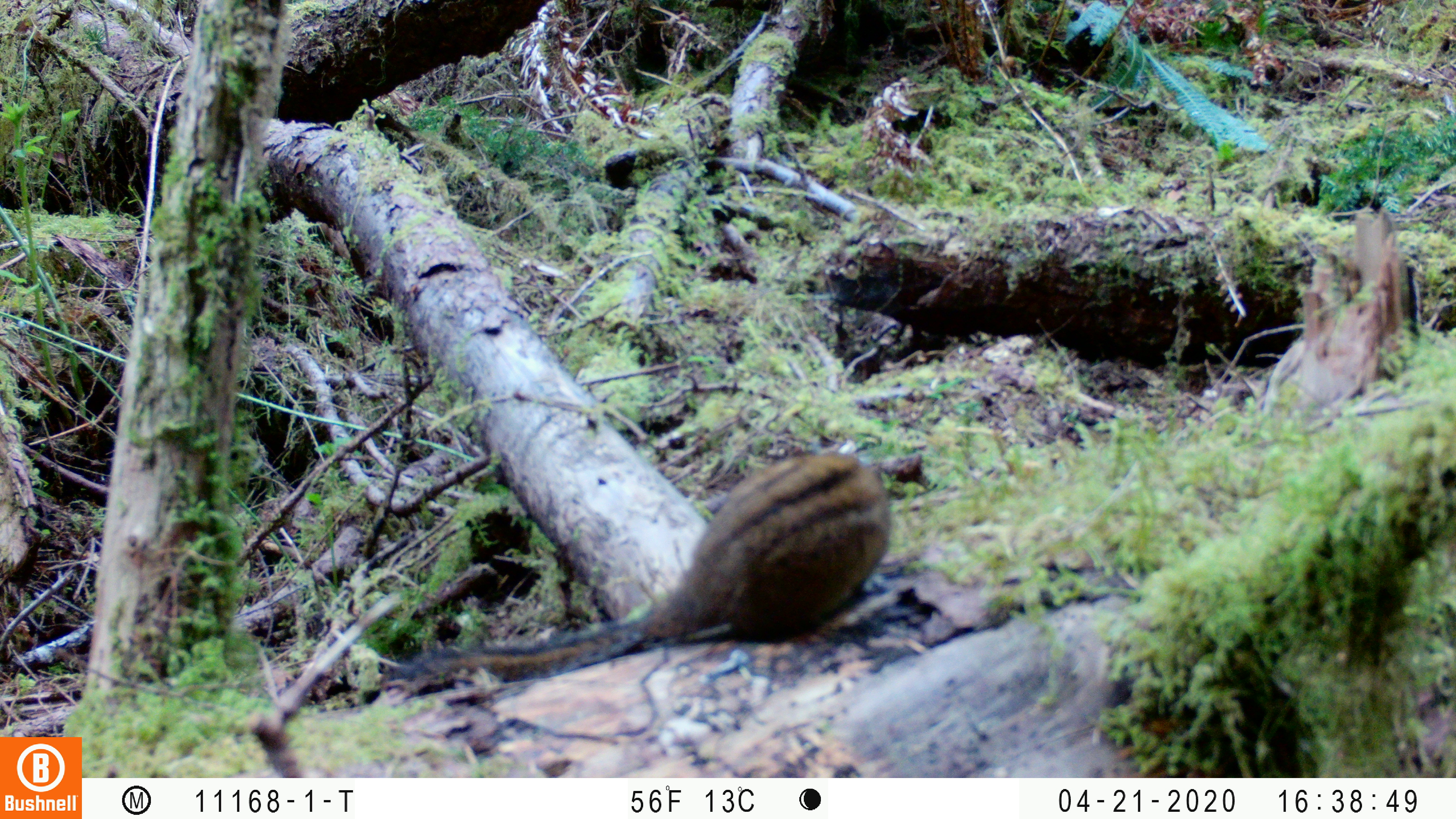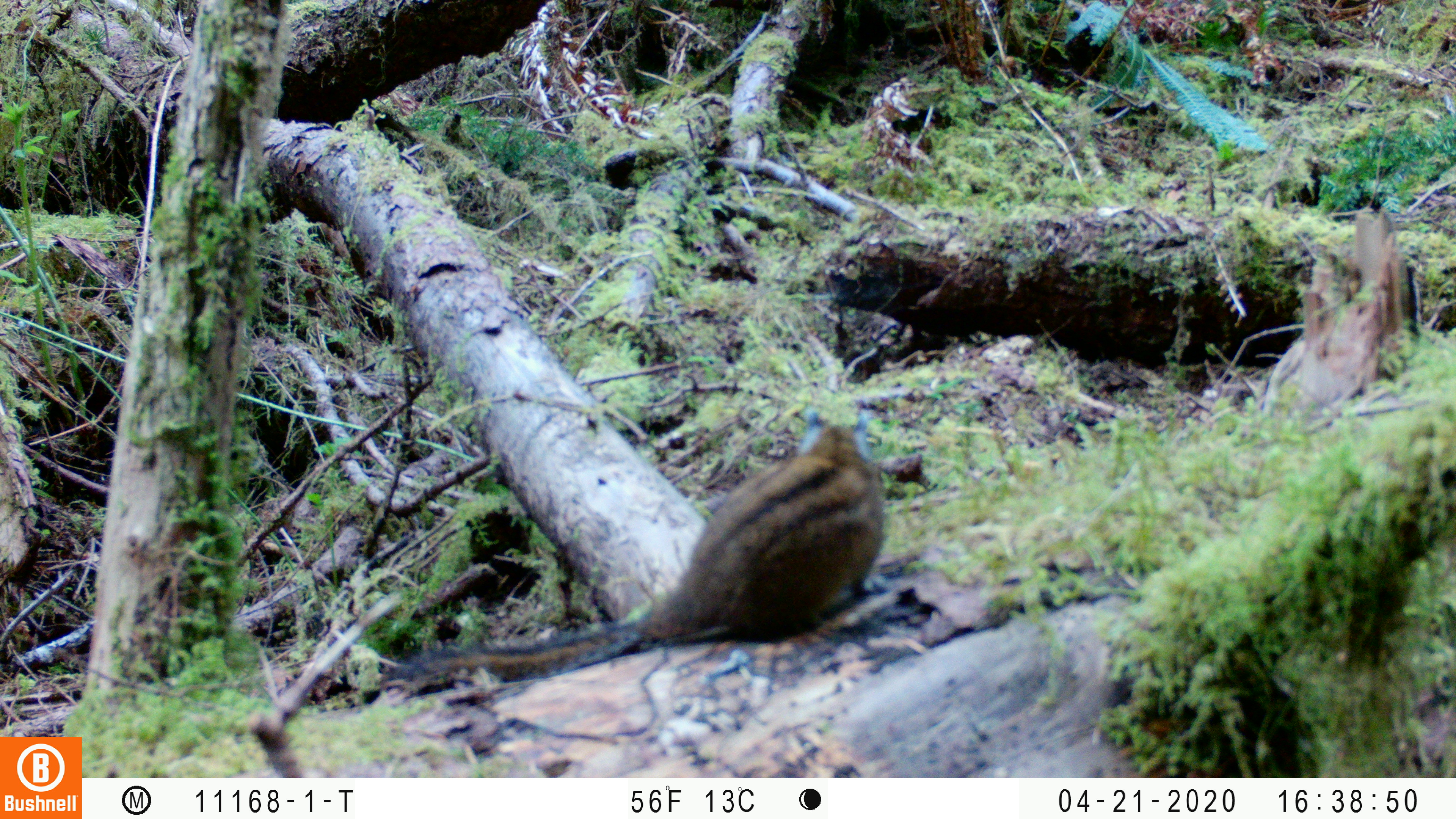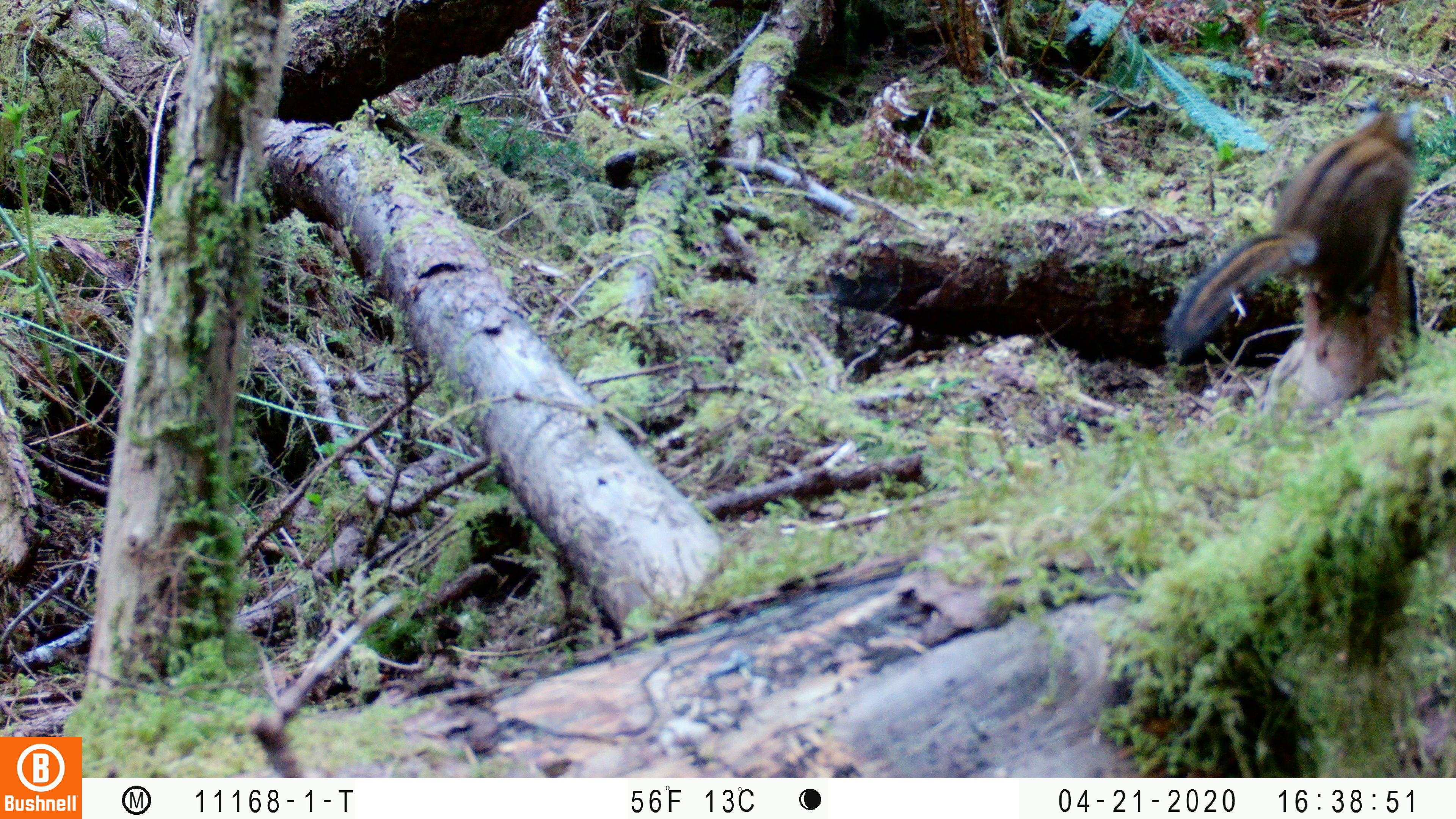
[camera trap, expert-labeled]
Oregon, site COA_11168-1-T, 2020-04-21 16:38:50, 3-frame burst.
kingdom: Animalia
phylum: Chordata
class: Mammalia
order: Rodentia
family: Sciuridae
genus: Neotamias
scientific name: Neotamias townsendii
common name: townsend's chipmunk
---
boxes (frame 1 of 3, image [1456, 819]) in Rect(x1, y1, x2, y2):
townsend's chipmunk: Rect(404, 429, 903, 700)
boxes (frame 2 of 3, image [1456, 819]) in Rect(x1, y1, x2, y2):
townsend's chipmunk: Rect(393, 400, 896, 698)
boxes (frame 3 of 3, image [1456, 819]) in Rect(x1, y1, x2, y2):
townsend's chipmunk: Rect(1166, 95, 1426, 355)